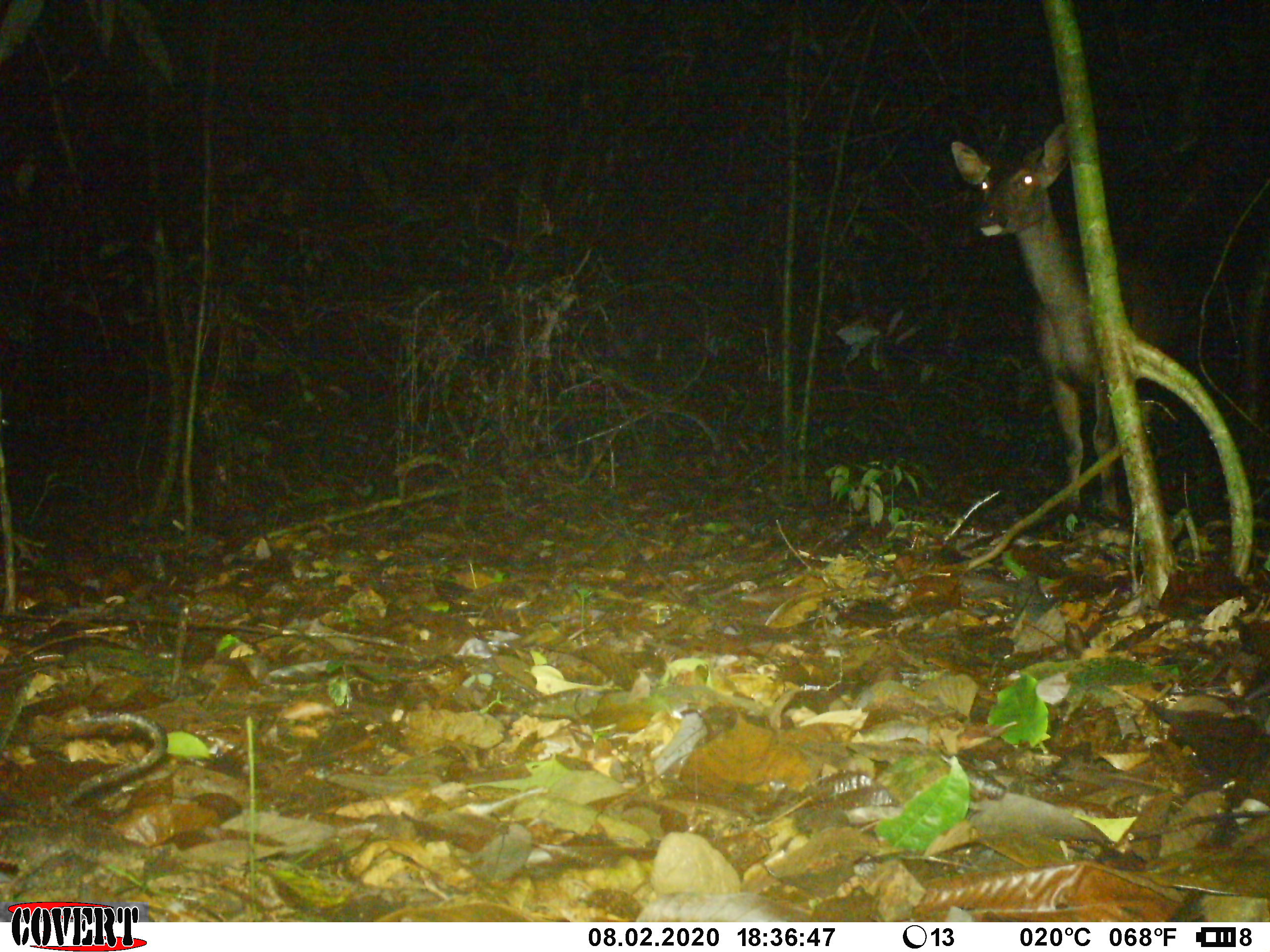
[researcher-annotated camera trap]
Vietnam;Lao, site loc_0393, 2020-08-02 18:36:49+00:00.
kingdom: Animalia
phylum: Chordata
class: Mammalia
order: Artiodactyla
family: Cervidae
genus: Rusa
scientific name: Rusa unicolor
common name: sambar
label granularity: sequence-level